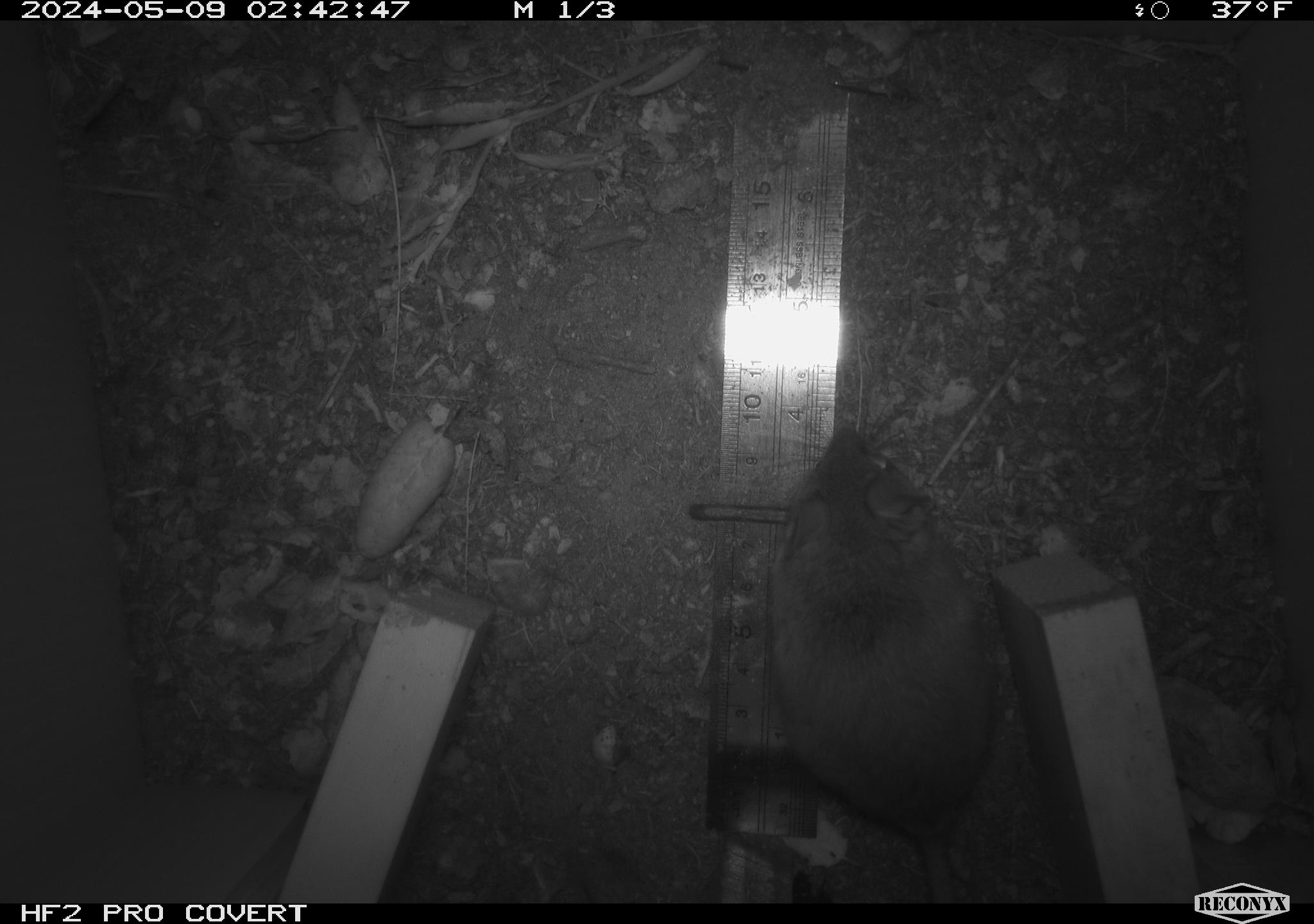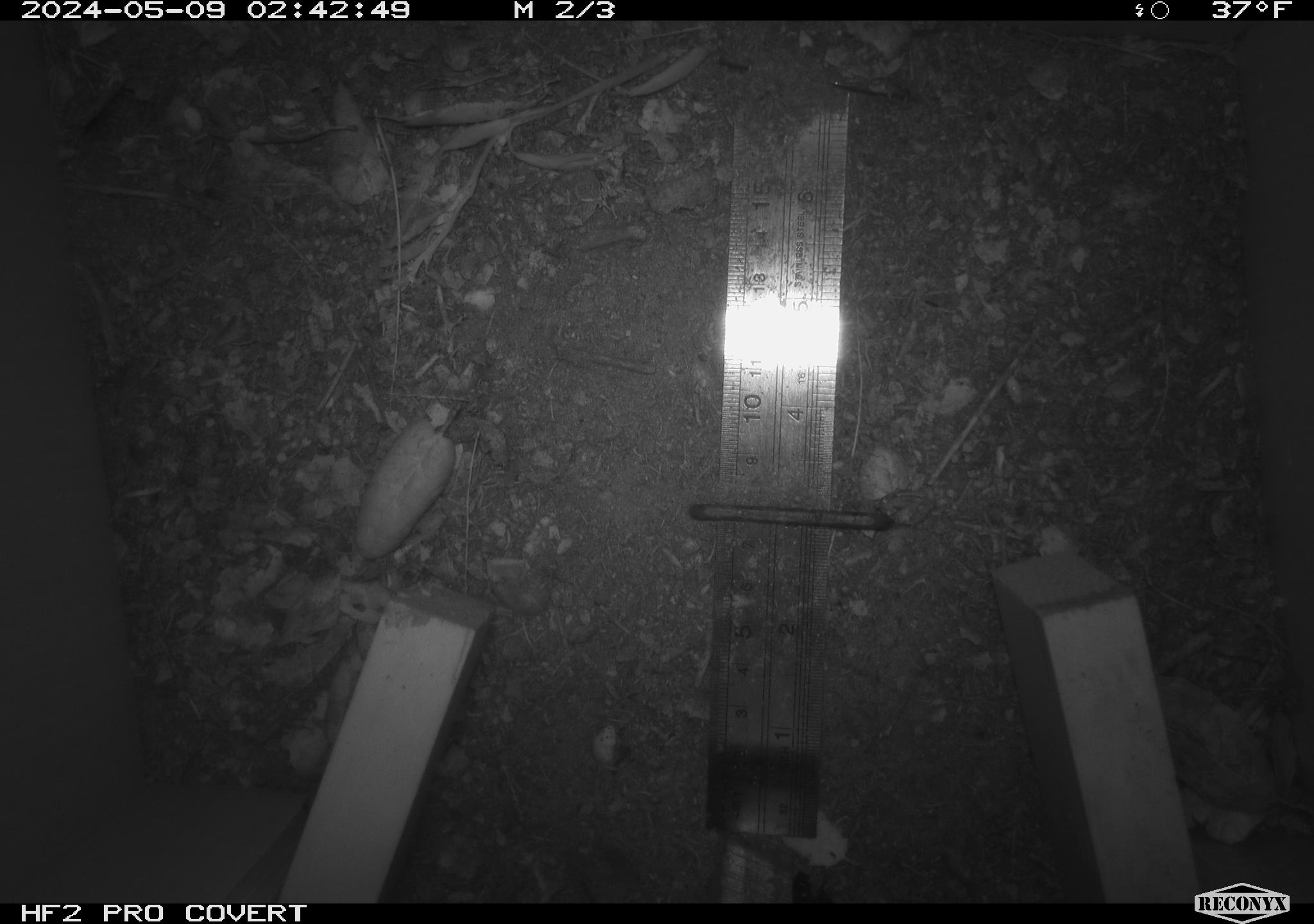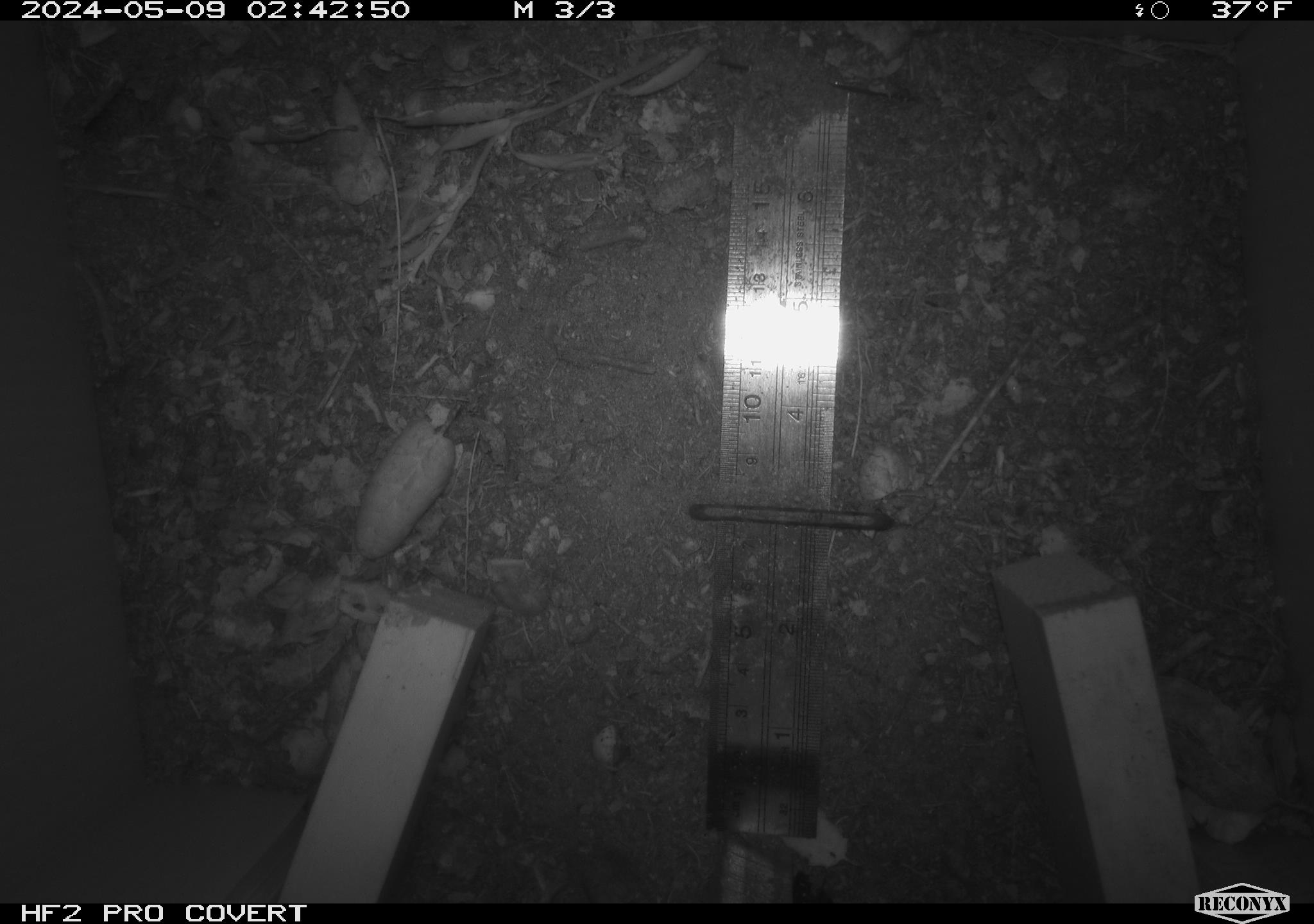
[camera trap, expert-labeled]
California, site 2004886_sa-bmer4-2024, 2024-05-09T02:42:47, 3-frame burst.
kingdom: Animalia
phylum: Chordata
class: Mammalia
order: Rodentia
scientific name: Rodentia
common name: mouse species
Mouse species (Rodentia).